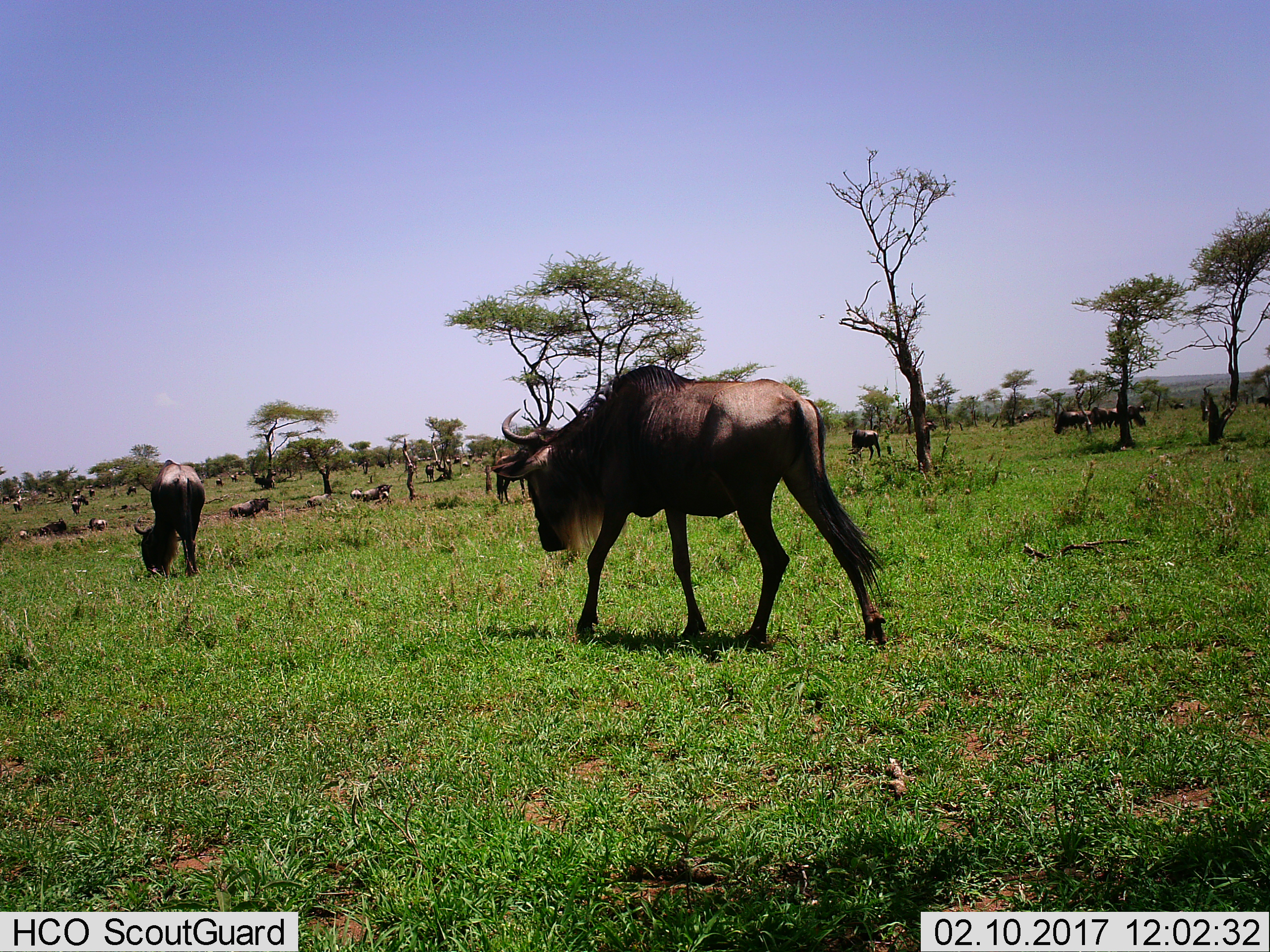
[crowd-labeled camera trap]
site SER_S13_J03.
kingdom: Animalia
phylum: Chordata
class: Mammalia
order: Artiodactyla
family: Bovidae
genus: Connochaetes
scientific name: Connochaetes taurinus taurinus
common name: blue wildebeest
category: wildebeestblue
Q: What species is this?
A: Wildebeestblue (blue wildebeest) (Connochaetes taurinus taurinus).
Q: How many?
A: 11-50.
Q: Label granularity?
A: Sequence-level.